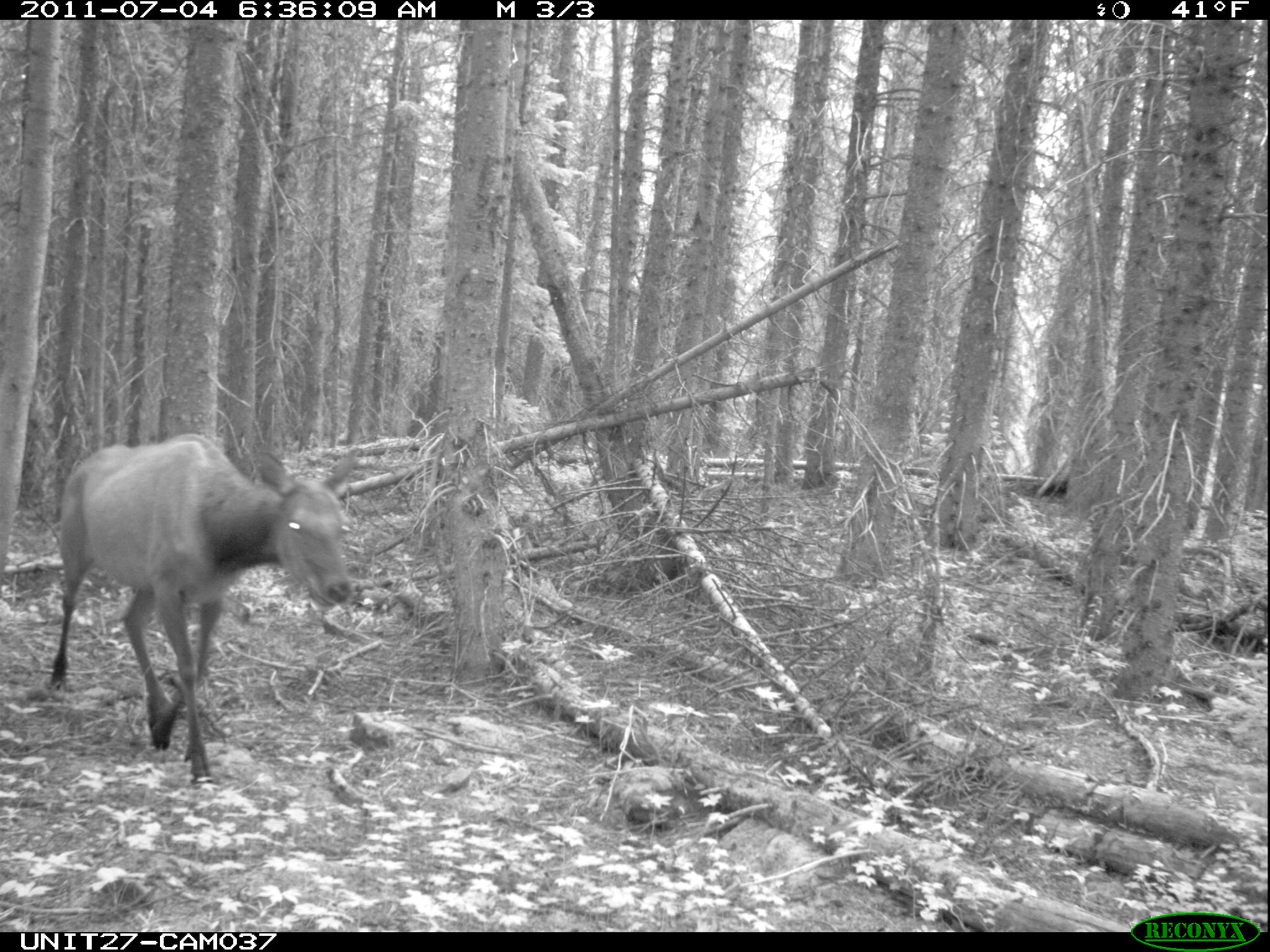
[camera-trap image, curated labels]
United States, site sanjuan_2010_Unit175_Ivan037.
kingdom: Animalia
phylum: Chordata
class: Mammalia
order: Artiodactyla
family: Cervidae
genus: Cervus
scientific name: Cervus elaphus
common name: red deer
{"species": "Cervus elaphus (red deer)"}